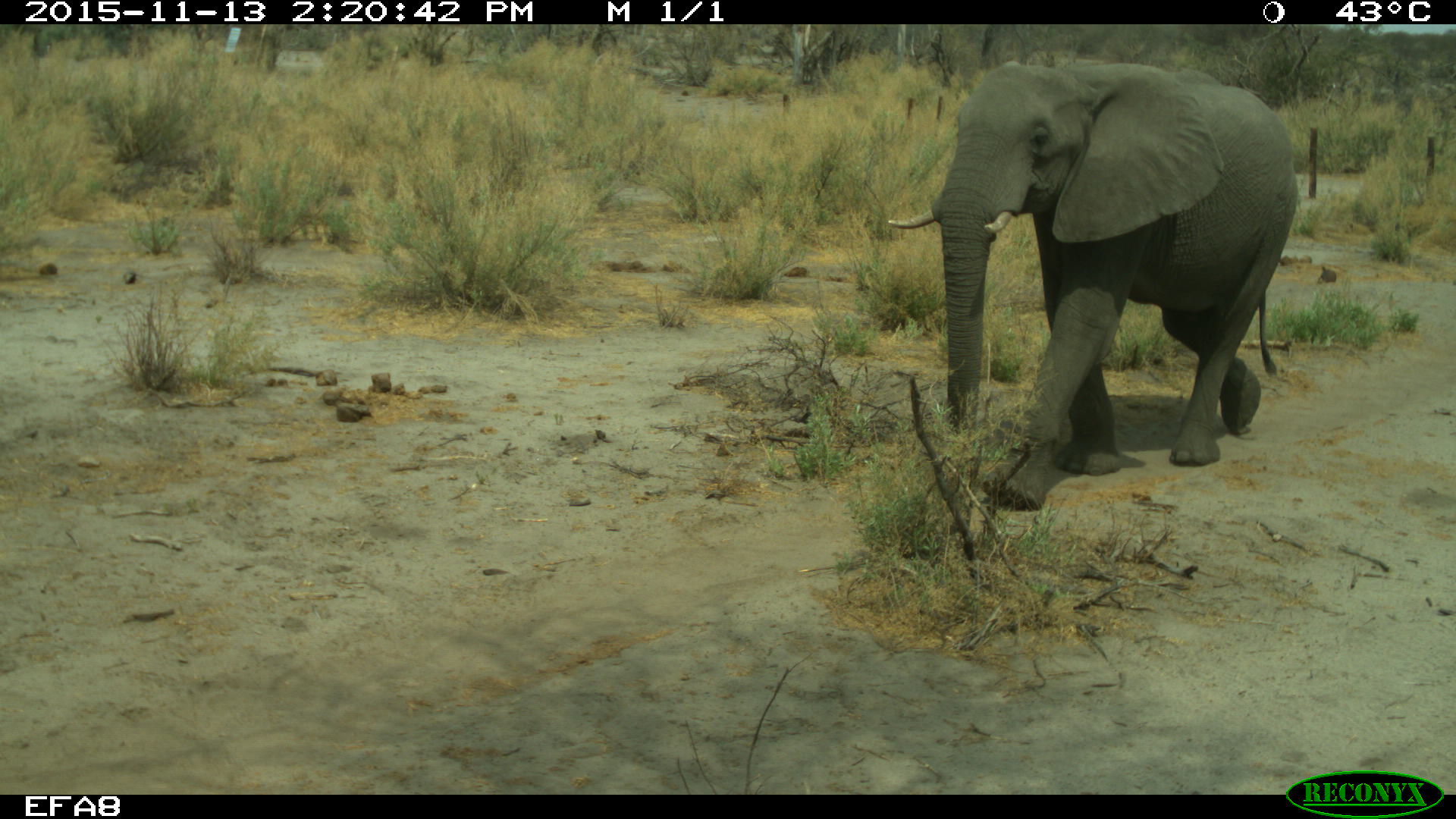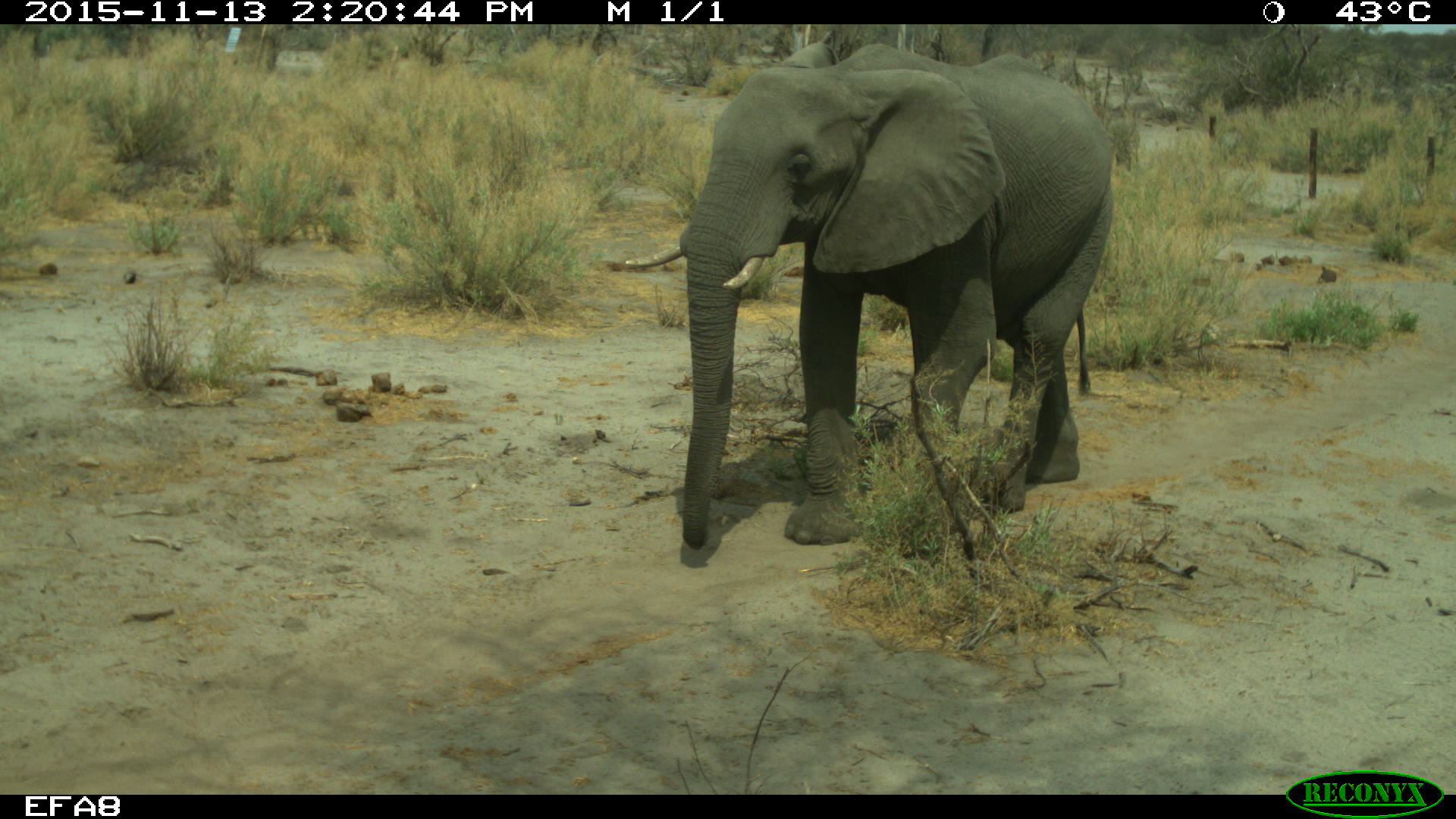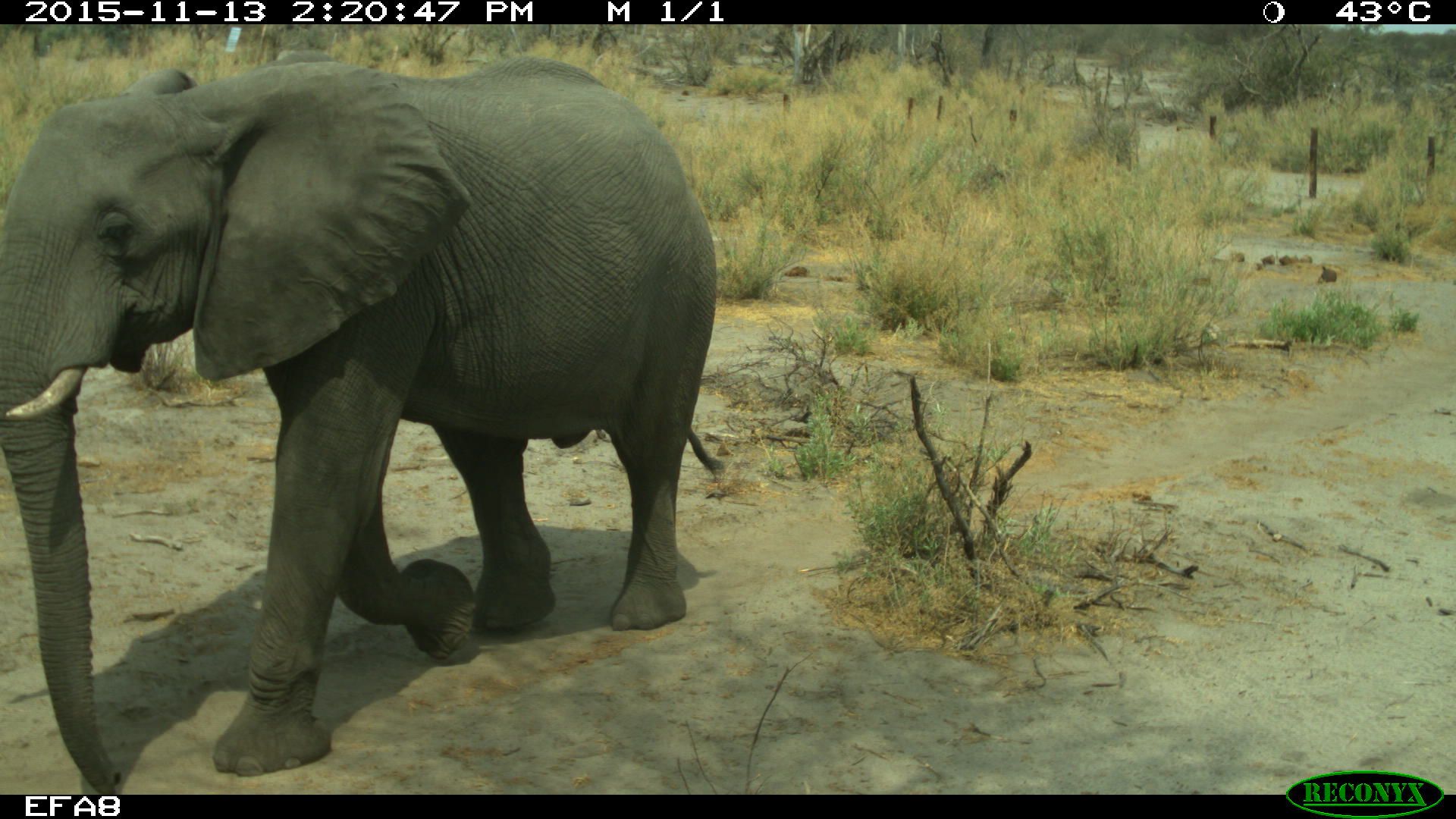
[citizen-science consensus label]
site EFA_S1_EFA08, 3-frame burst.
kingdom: Animalia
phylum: Chordata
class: Mammalia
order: Proboscidea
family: Elephantidae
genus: Loxodonta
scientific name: Loxodonta africana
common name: african bush elephant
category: elephant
Elephant (african bush elephant) (Loxodonta africana), count 1. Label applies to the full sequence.